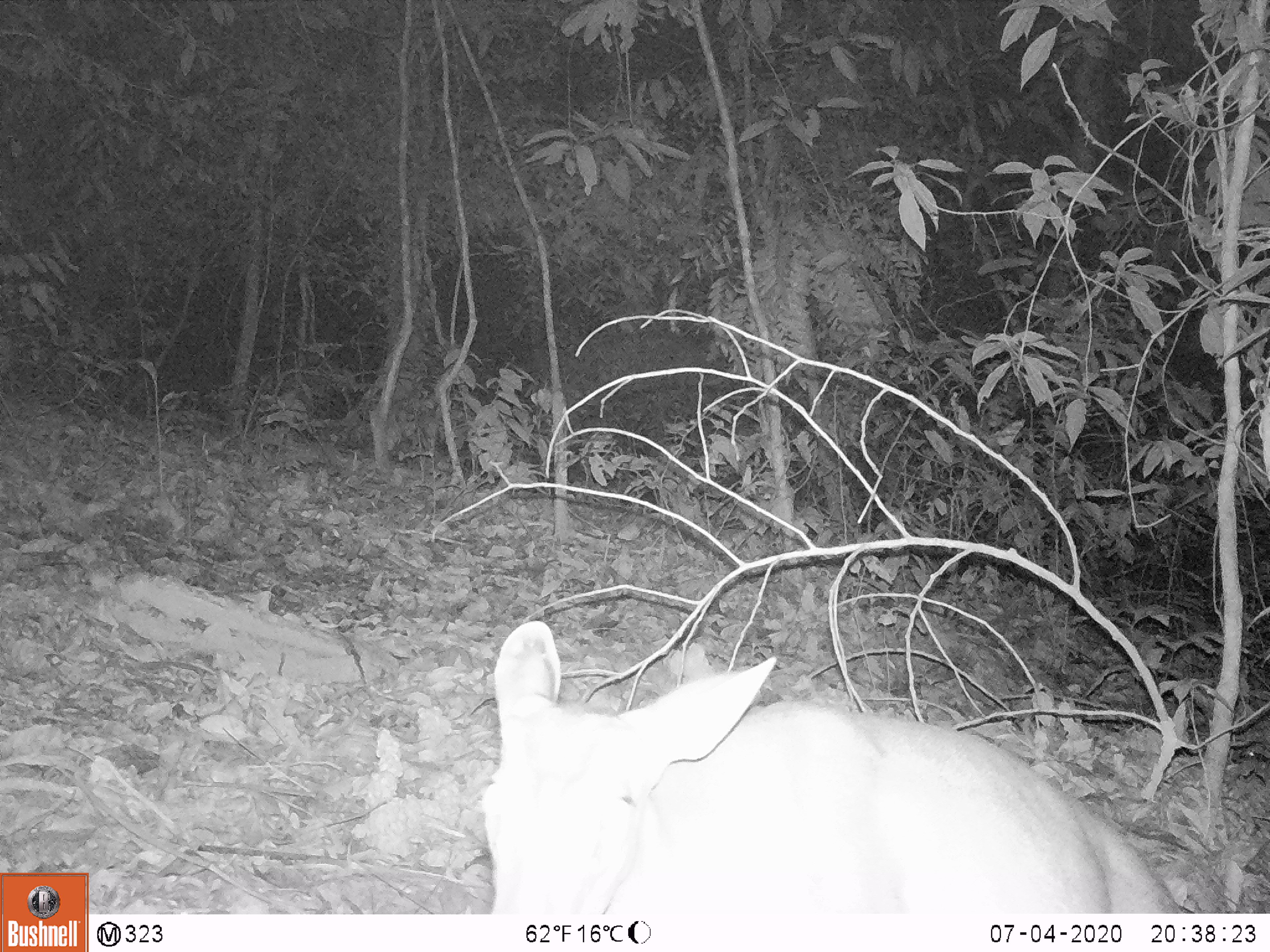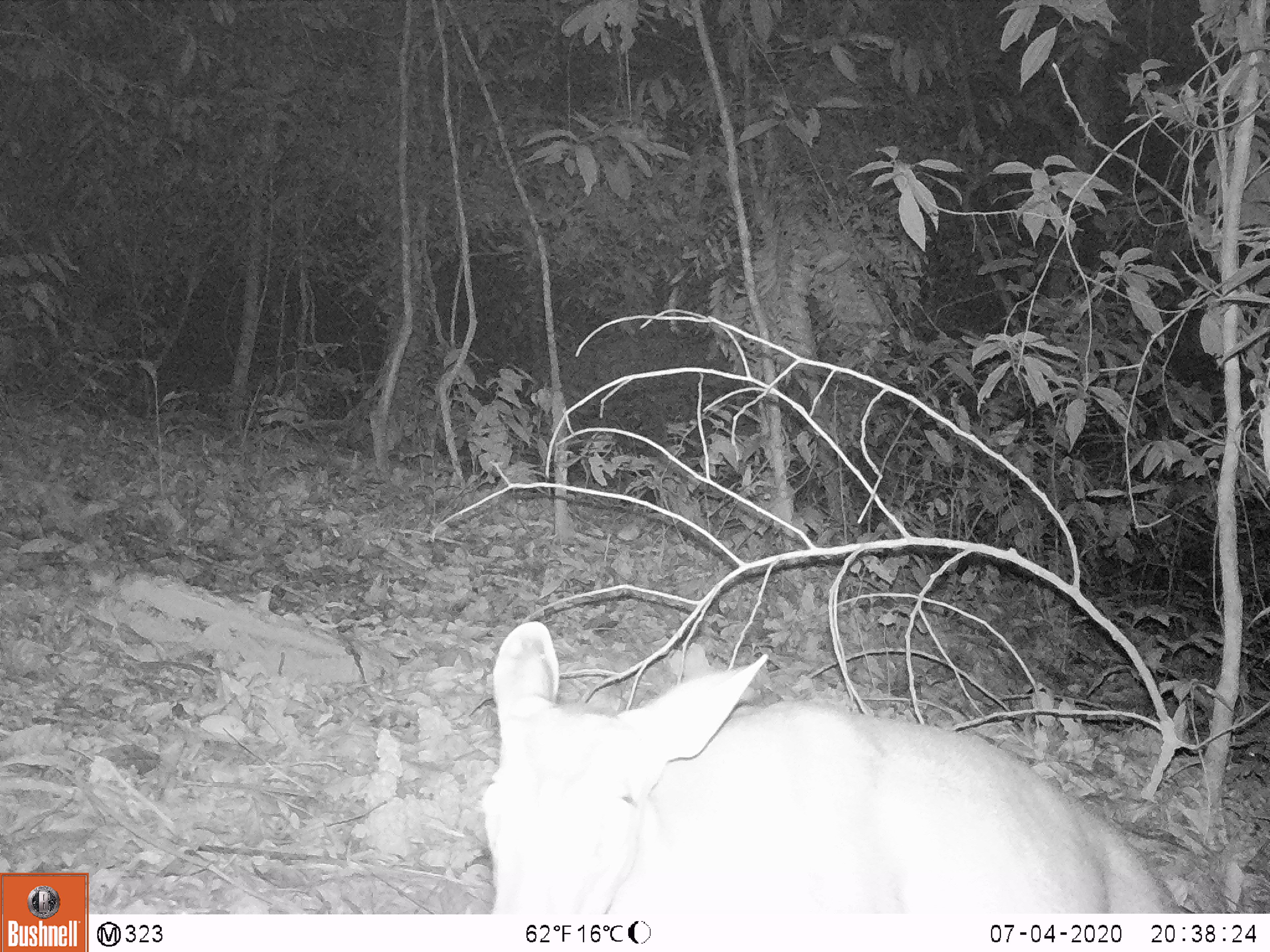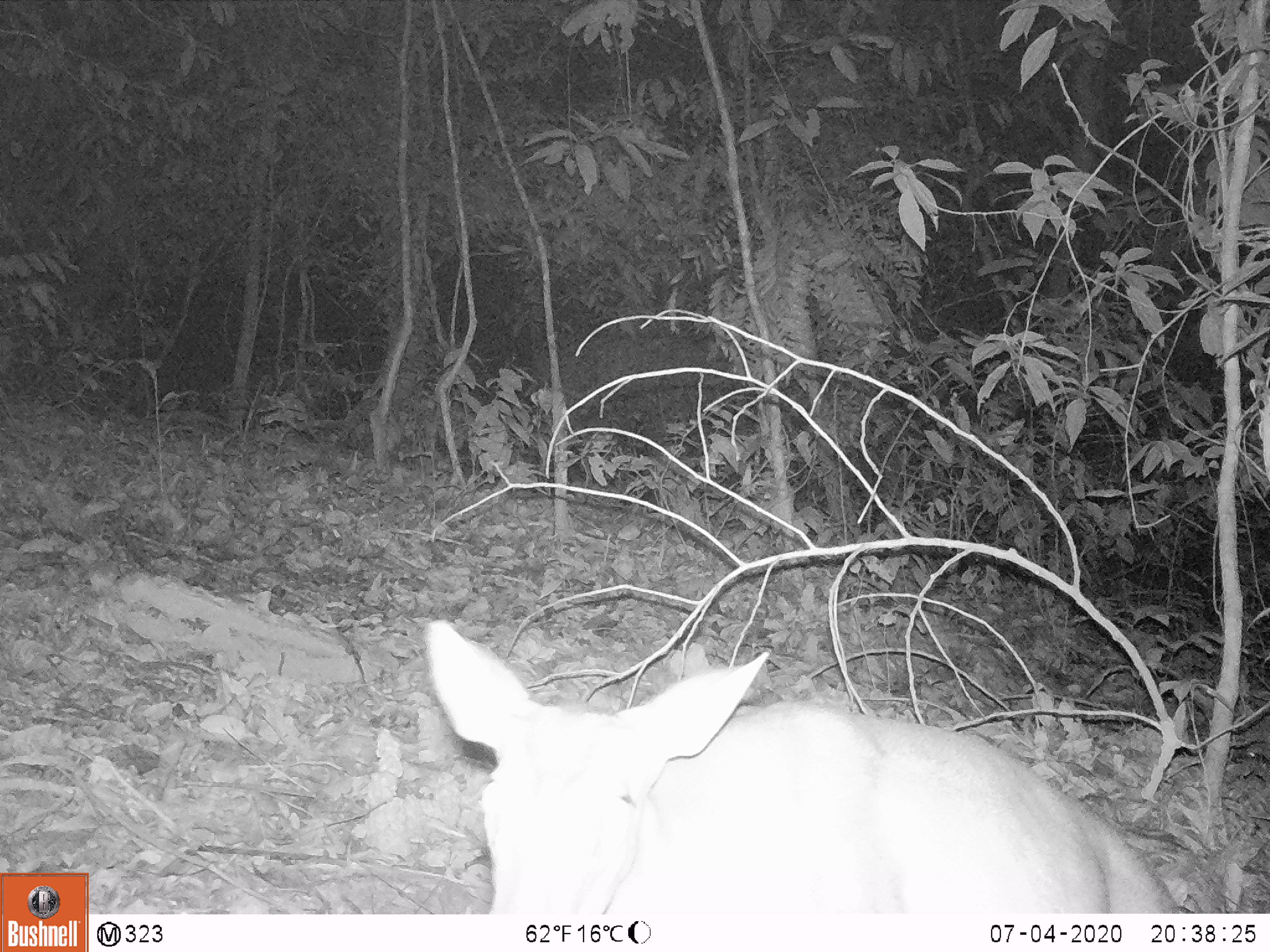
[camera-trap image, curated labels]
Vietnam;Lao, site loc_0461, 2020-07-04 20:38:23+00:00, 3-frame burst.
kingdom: Animalia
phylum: Chordata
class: Mammalia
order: Artiodactyla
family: Cervidae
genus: Muntiacus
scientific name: Muntiacus rooseveltorum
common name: roosevelt's muntjac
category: roosevelts muntjac group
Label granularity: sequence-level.